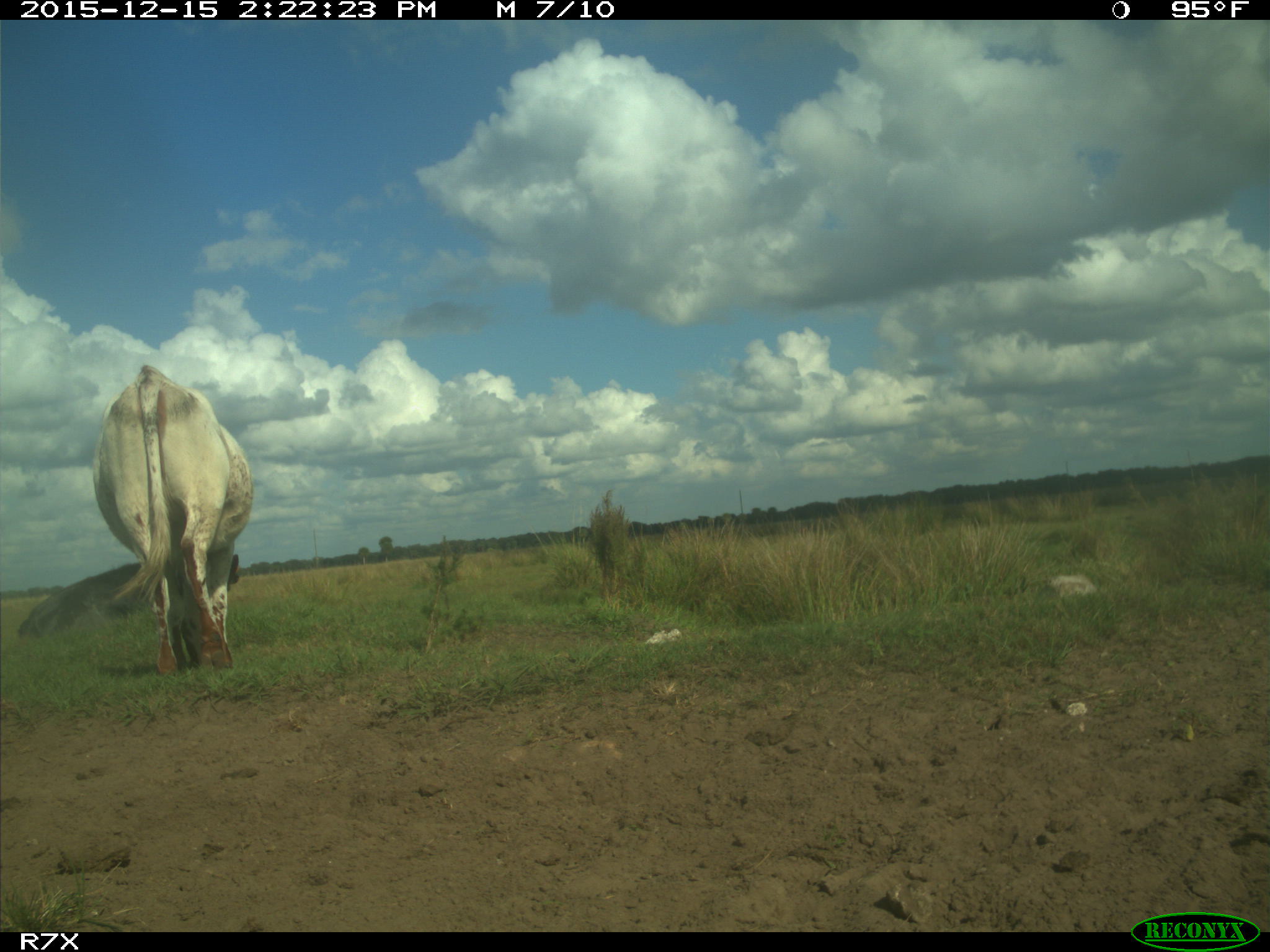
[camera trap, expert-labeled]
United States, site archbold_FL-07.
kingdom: Animalia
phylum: Chordata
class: Mammalia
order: Artiodactyla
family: Bovidae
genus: Bos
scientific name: Bos taurus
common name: domestic cow